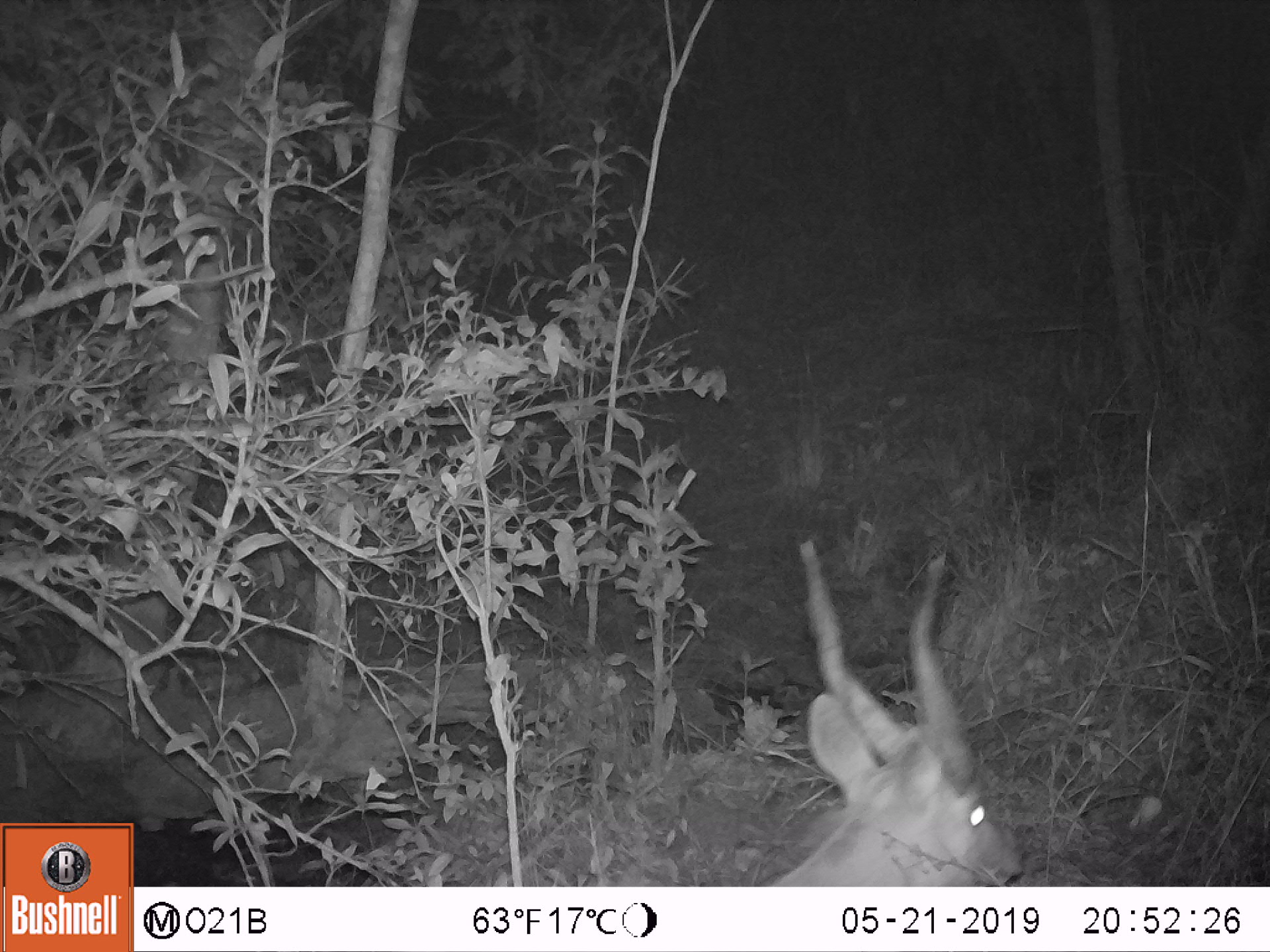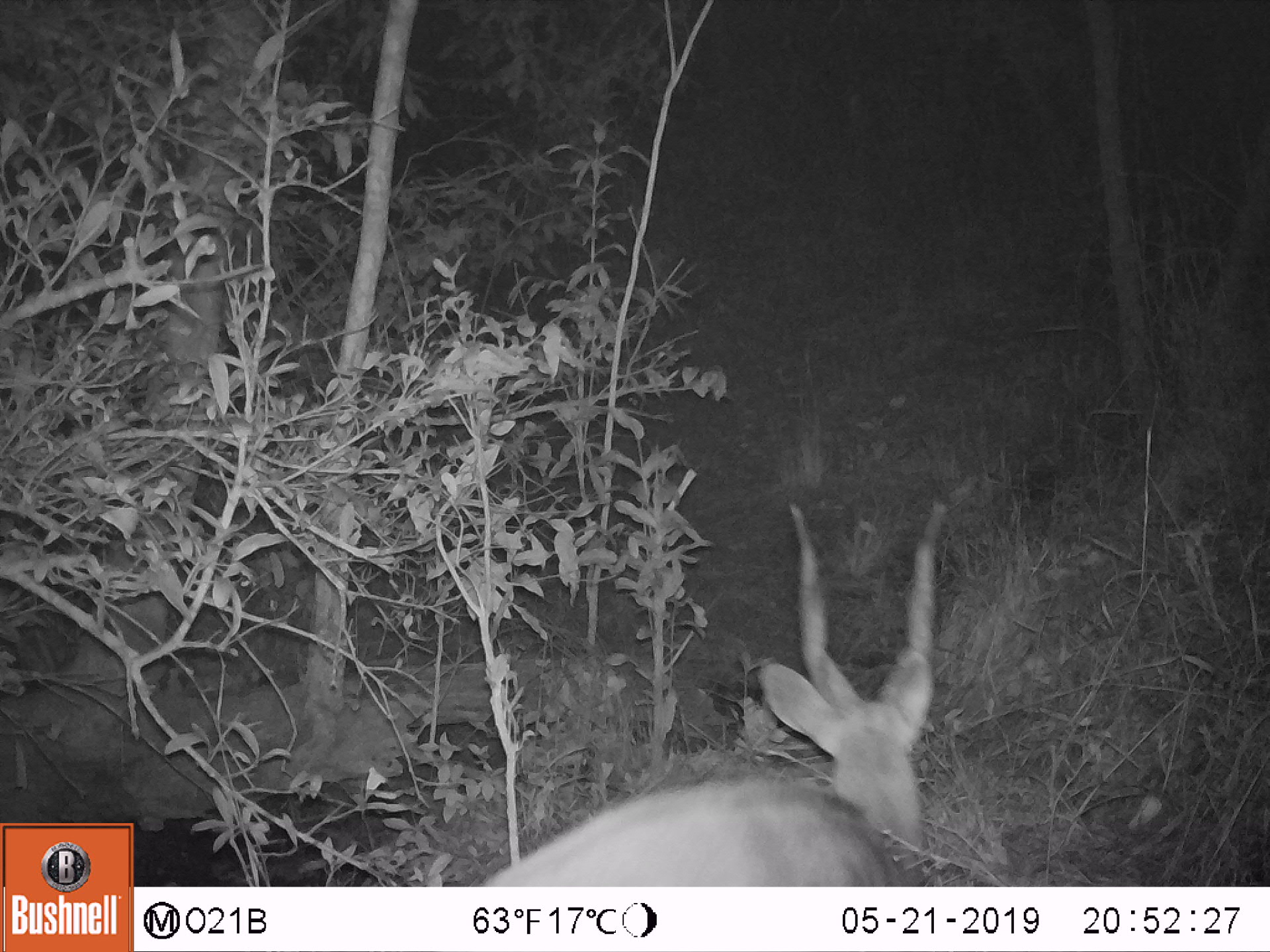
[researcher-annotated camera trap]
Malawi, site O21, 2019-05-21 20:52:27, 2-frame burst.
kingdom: Animalia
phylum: Chordata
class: Mammalia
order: Artiodactyla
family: Bovidae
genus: Tragelaphus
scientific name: Tragelaphus sylvaticus sylvaticus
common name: cape bushbuck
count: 1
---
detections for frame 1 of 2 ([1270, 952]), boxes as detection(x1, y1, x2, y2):
cape bushbuck: detection(744, 531, 1024, 885)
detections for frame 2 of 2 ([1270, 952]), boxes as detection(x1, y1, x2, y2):
cape bushbuck: detection(466, 481, 959, 884)